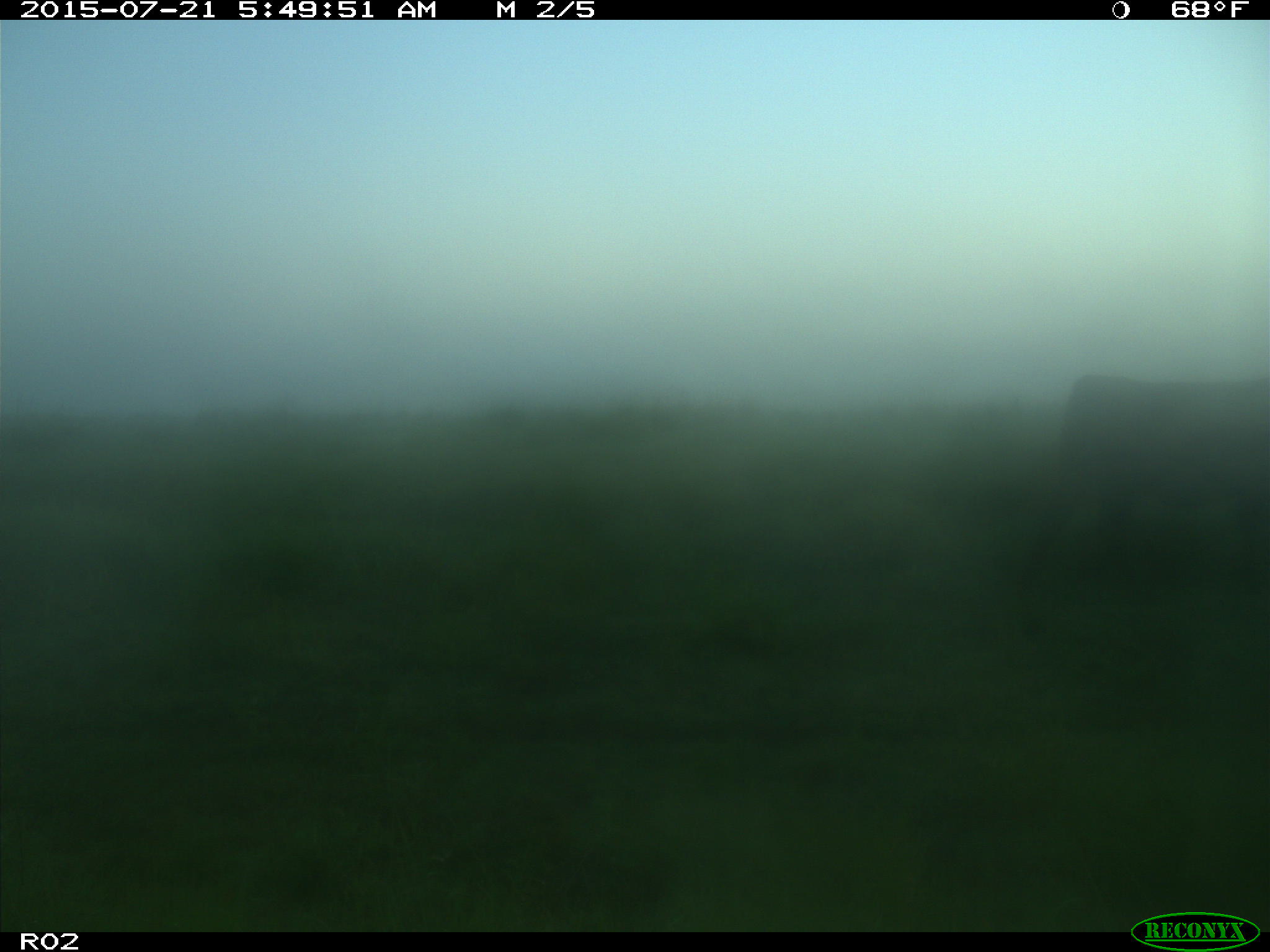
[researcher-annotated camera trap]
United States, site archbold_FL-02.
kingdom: Animalia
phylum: Chordata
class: Mammalia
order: Artiodactyla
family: Bovidae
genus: Bos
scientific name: Bos taurus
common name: domestic cow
Bos taurus (domestic cow).